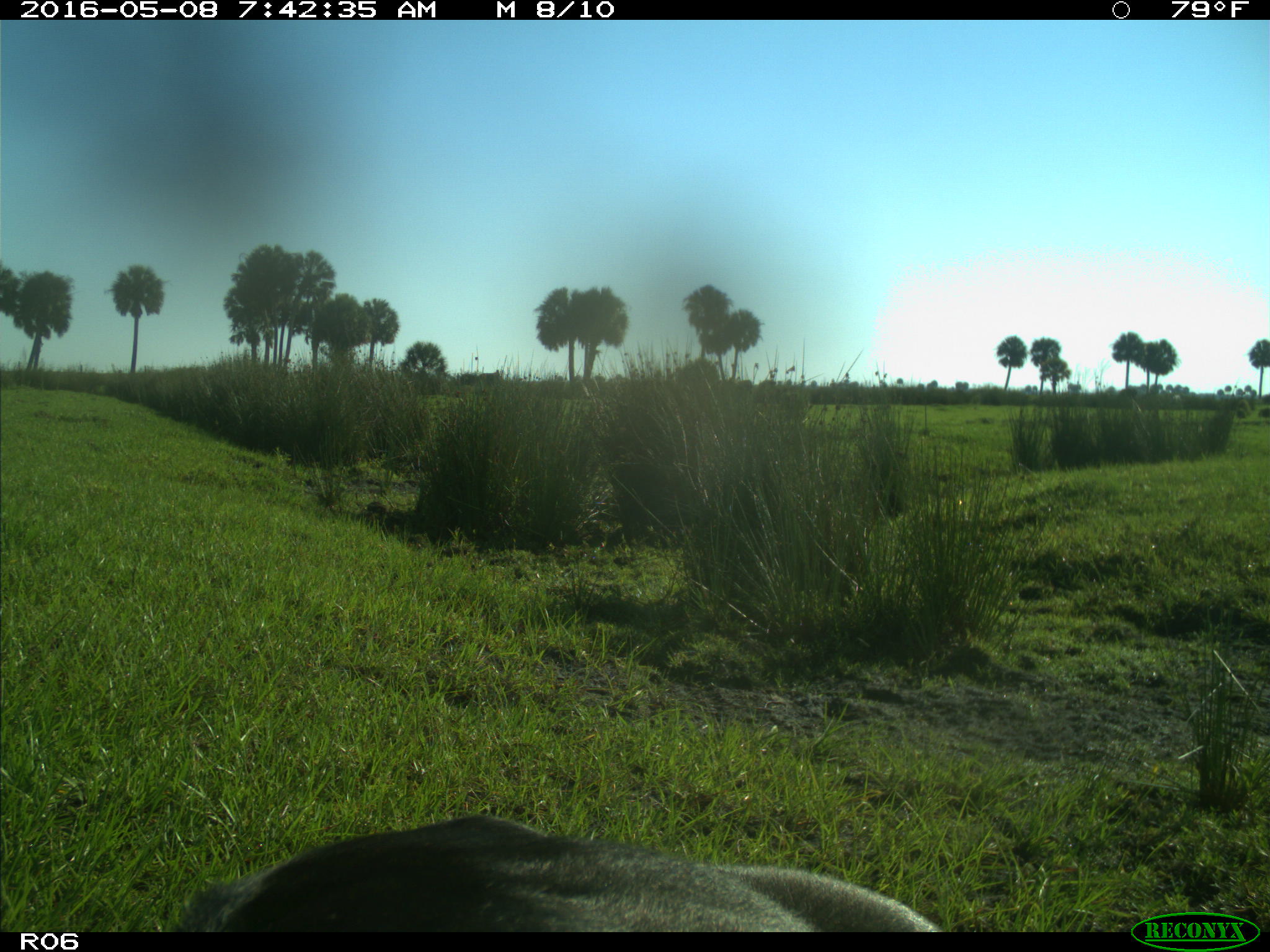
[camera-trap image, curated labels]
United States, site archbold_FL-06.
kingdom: Animalia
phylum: Chordata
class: Mammalia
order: Artiodactyla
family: Bovidae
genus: Bos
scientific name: Bos taurus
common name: domestic cow